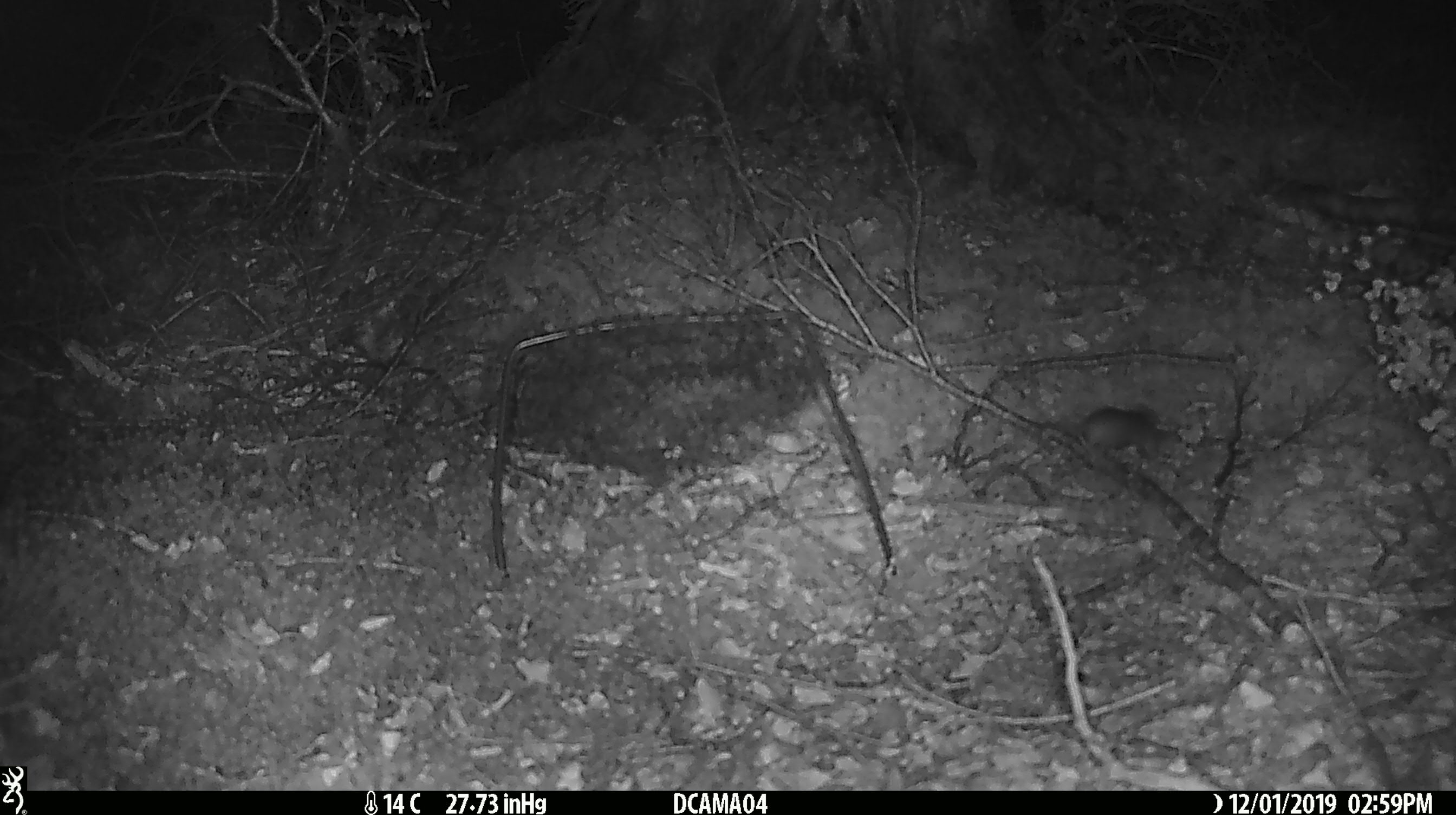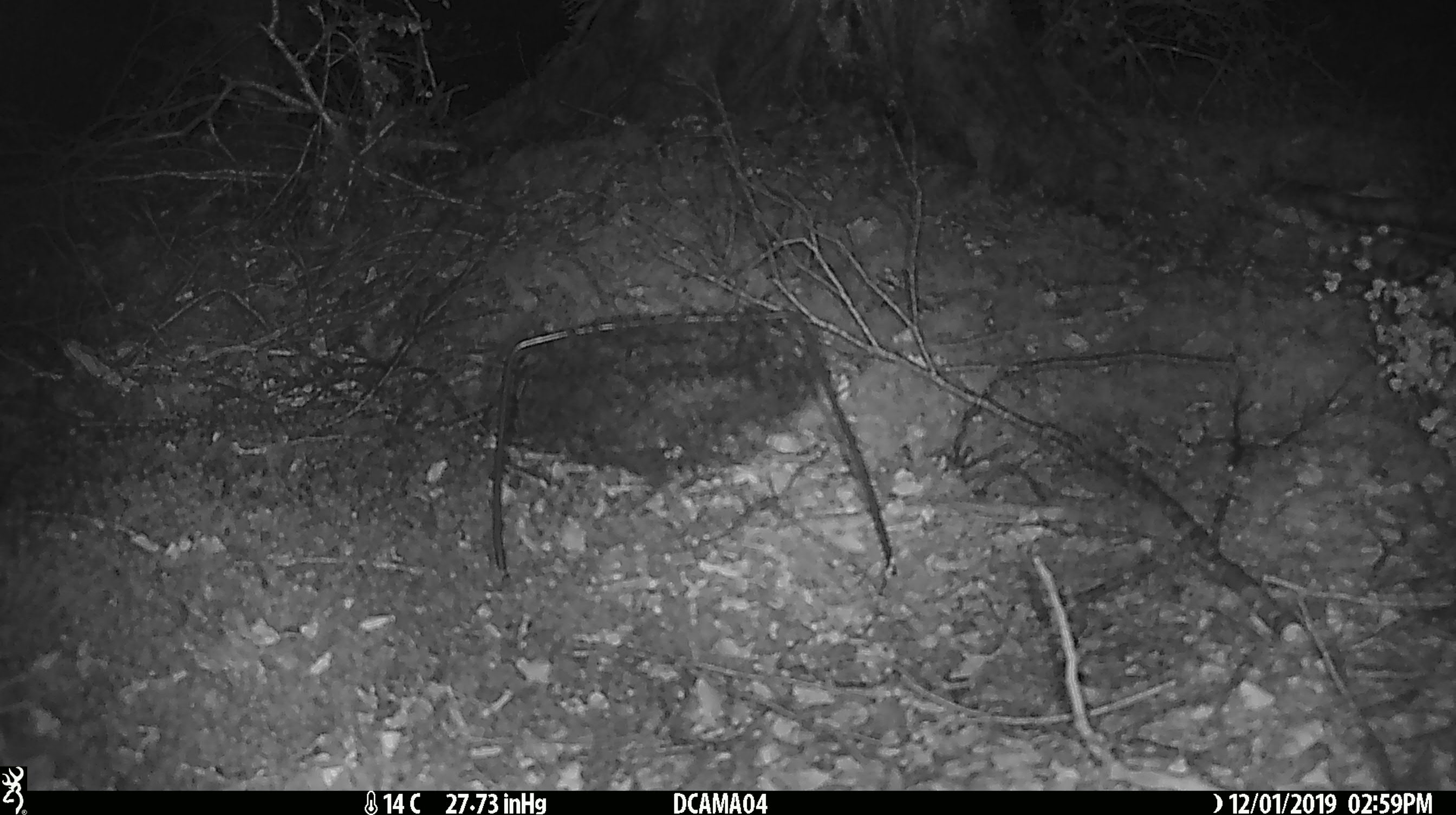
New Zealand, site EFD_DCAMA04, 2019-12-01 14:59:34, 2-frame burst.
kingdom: Animalia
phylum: Chordata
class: Mammalia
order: Rodentia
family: Muridae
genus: Mus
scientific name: Mus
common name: mouse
Mouse (Mus).